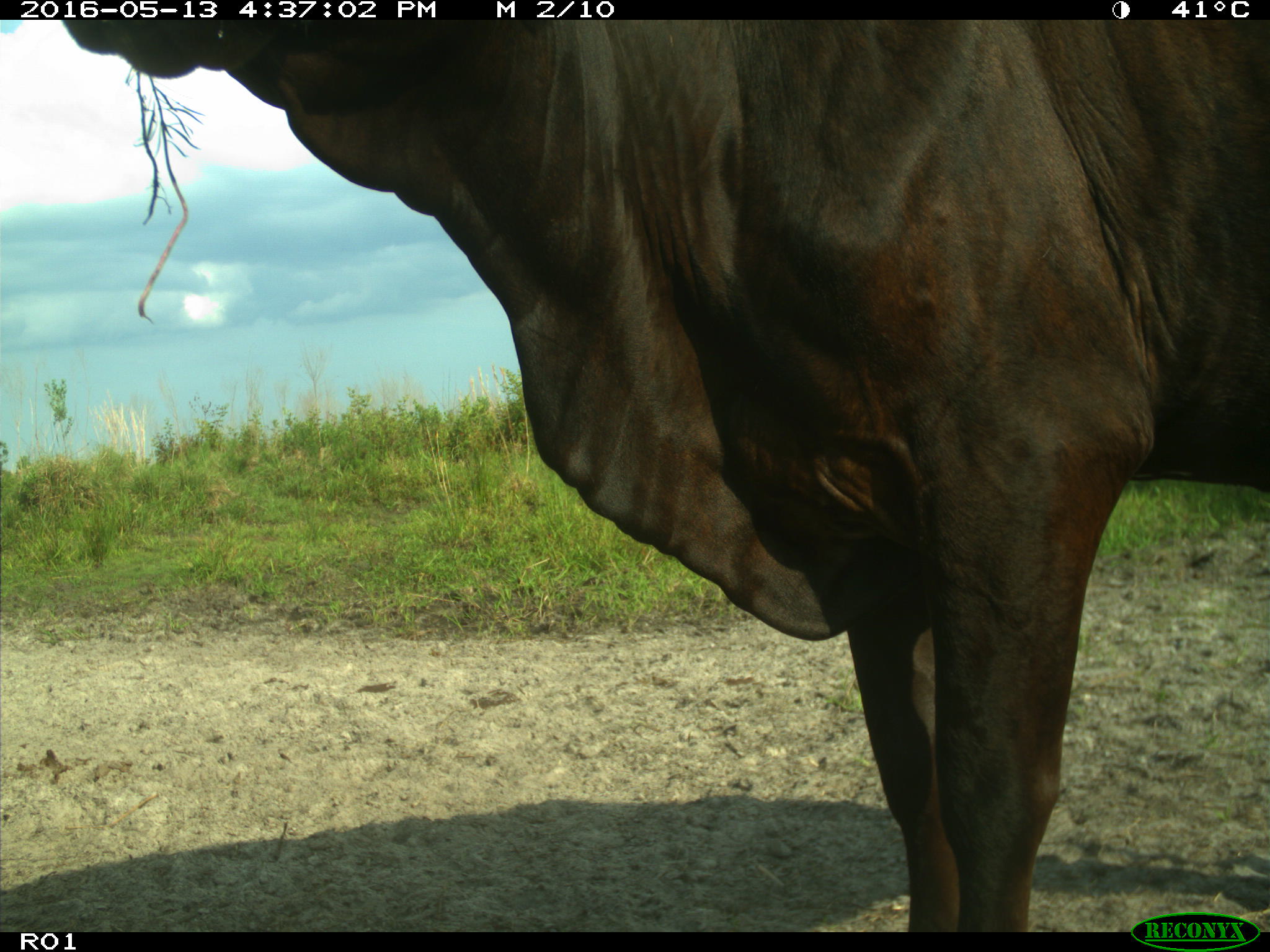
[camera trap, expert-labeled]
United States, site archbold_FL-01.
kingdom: Animalia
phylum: Chordata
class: Mammalia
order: Artiodactyla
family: Bovidae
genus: Bos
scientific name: Bos taurus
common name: domestic cow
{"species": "Bos taurus (domestic cow)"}